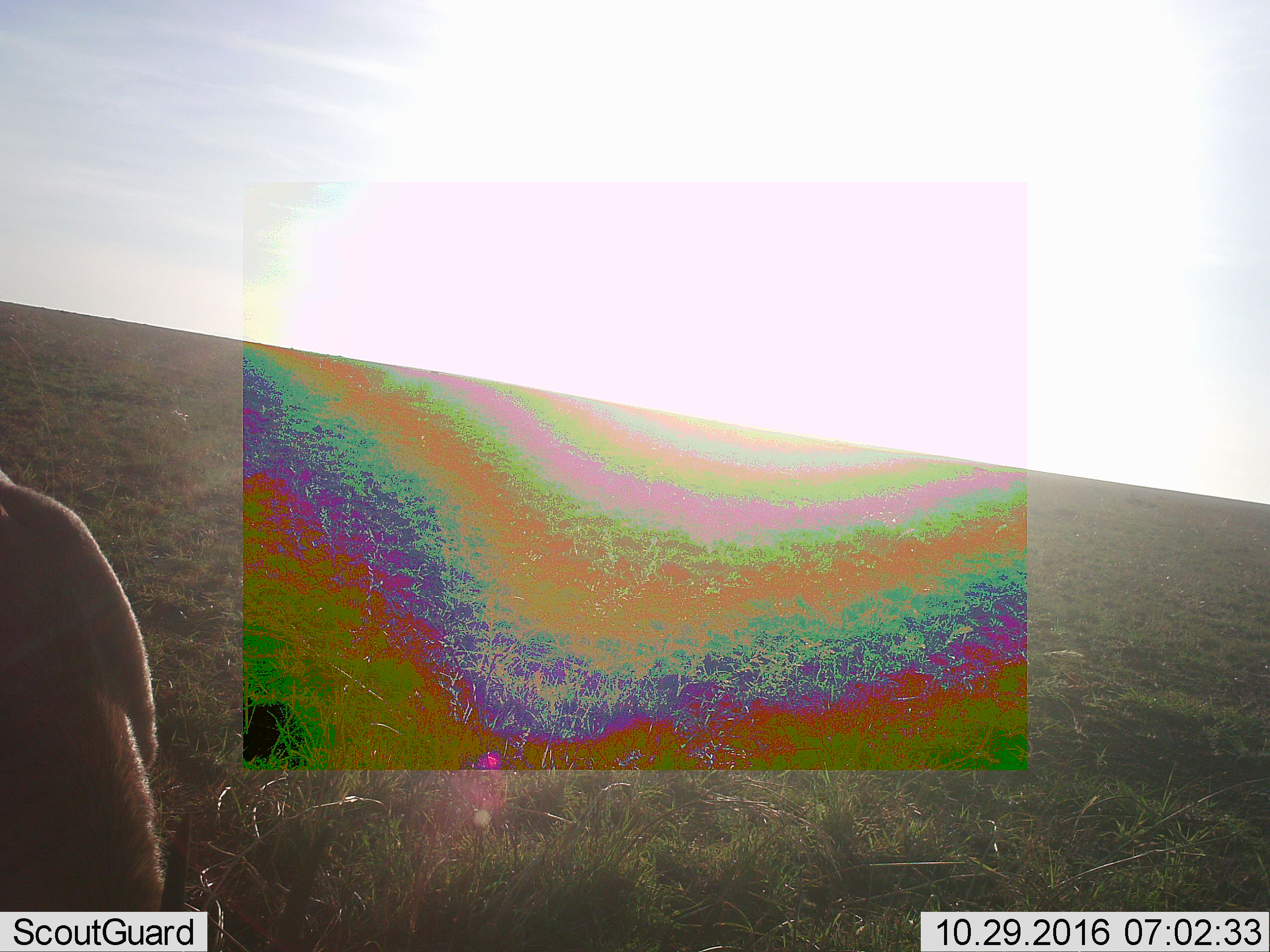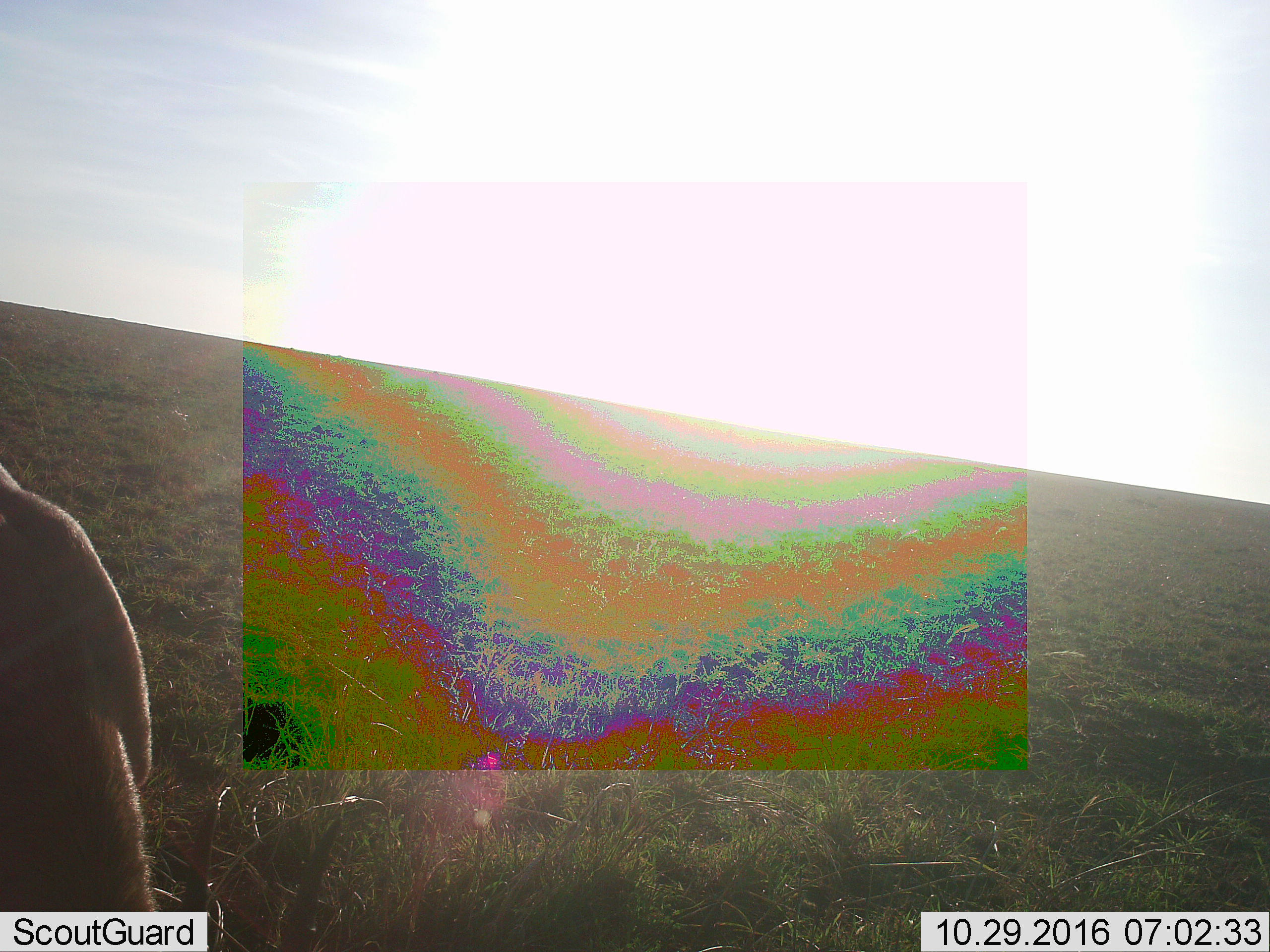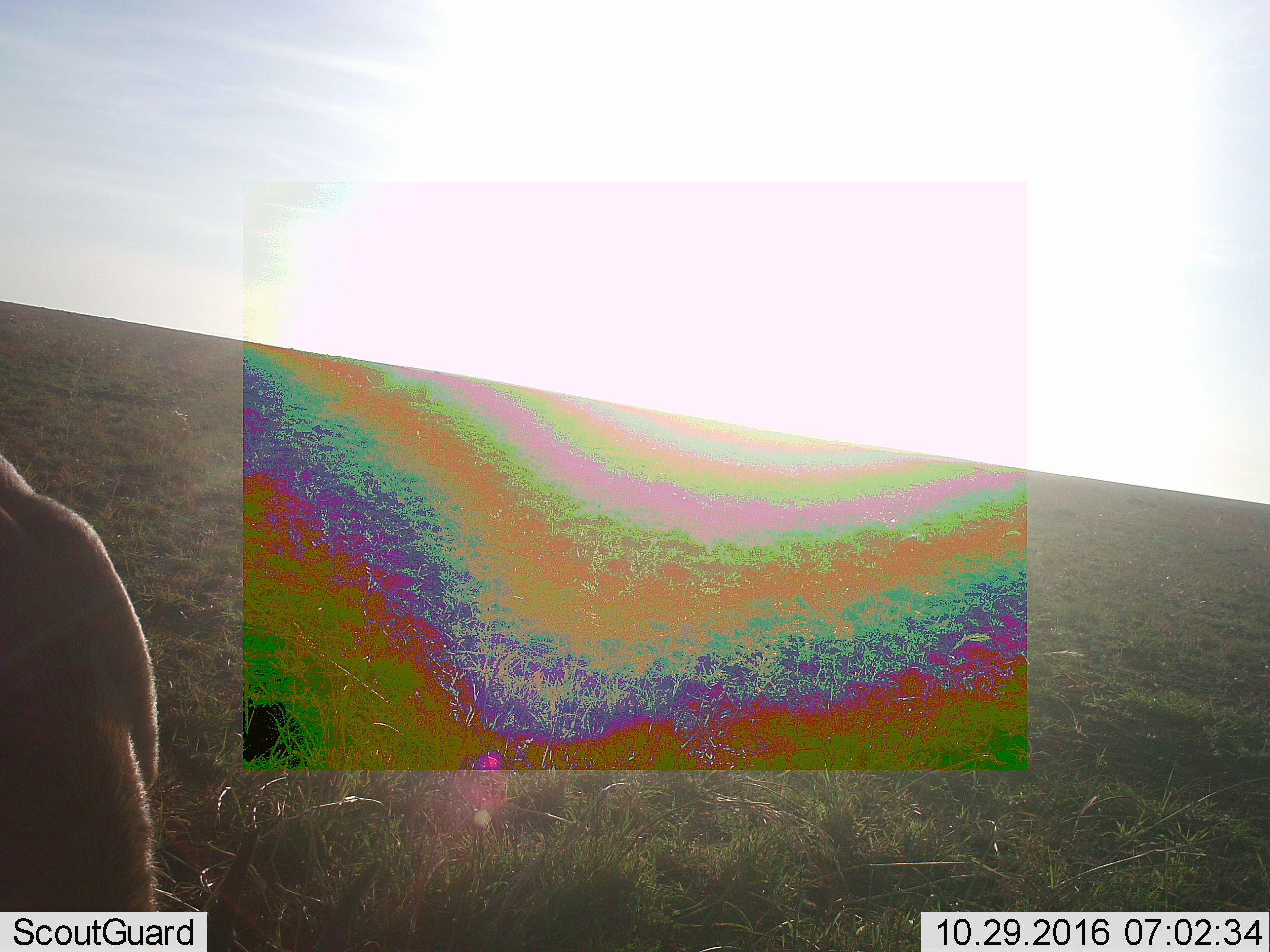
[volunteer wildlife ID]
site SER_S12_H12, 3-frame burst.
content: unidentified animal